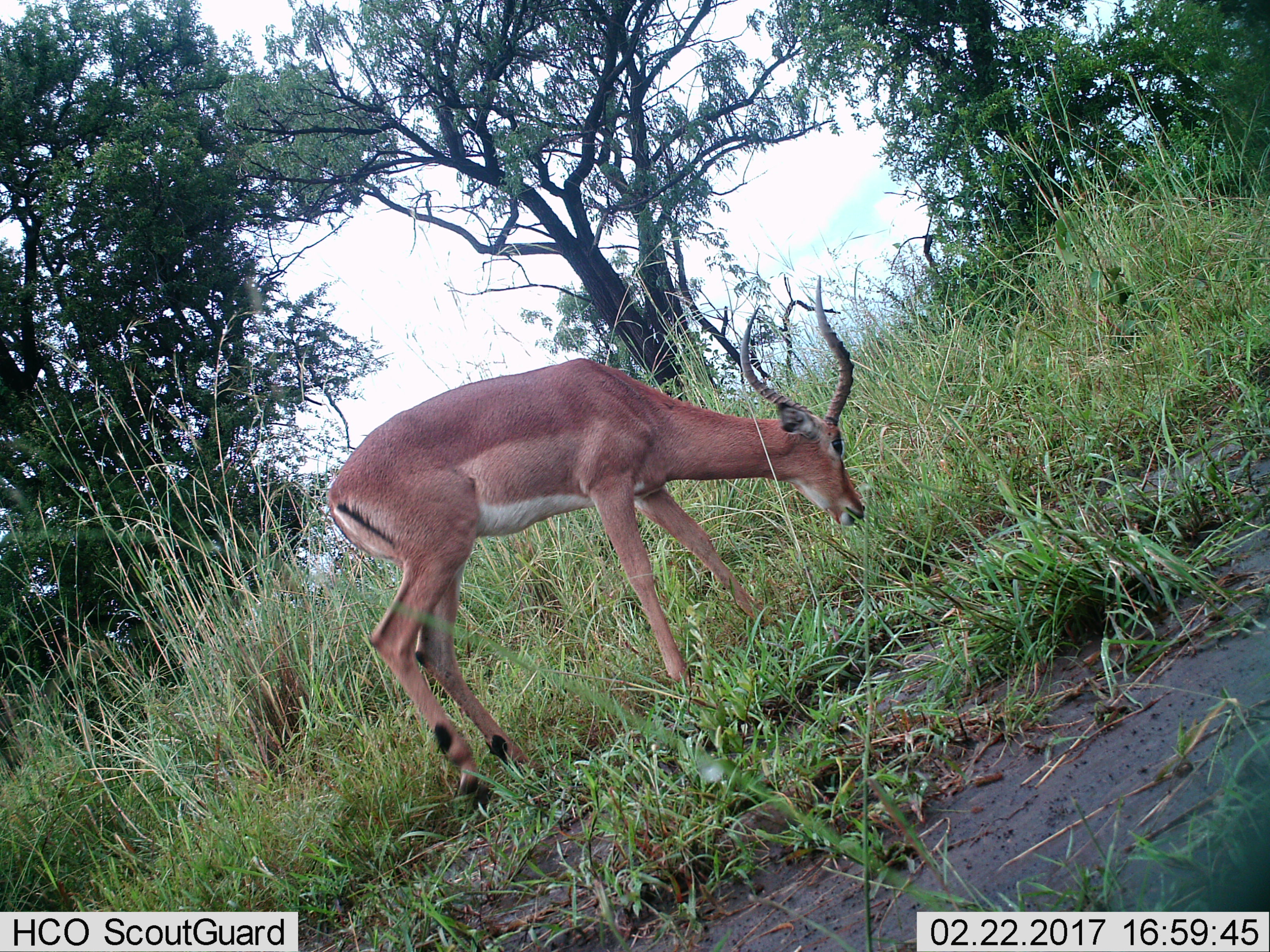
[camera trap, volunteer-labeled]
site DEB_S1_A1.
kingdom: Animalia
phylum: Chordata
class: Mammalia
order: Artiodactyla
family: Bovidae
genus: Aepyceros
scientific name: Aepyceros melampus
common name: impala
Impala (Aepyceros melampus), count 1. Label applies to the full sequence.